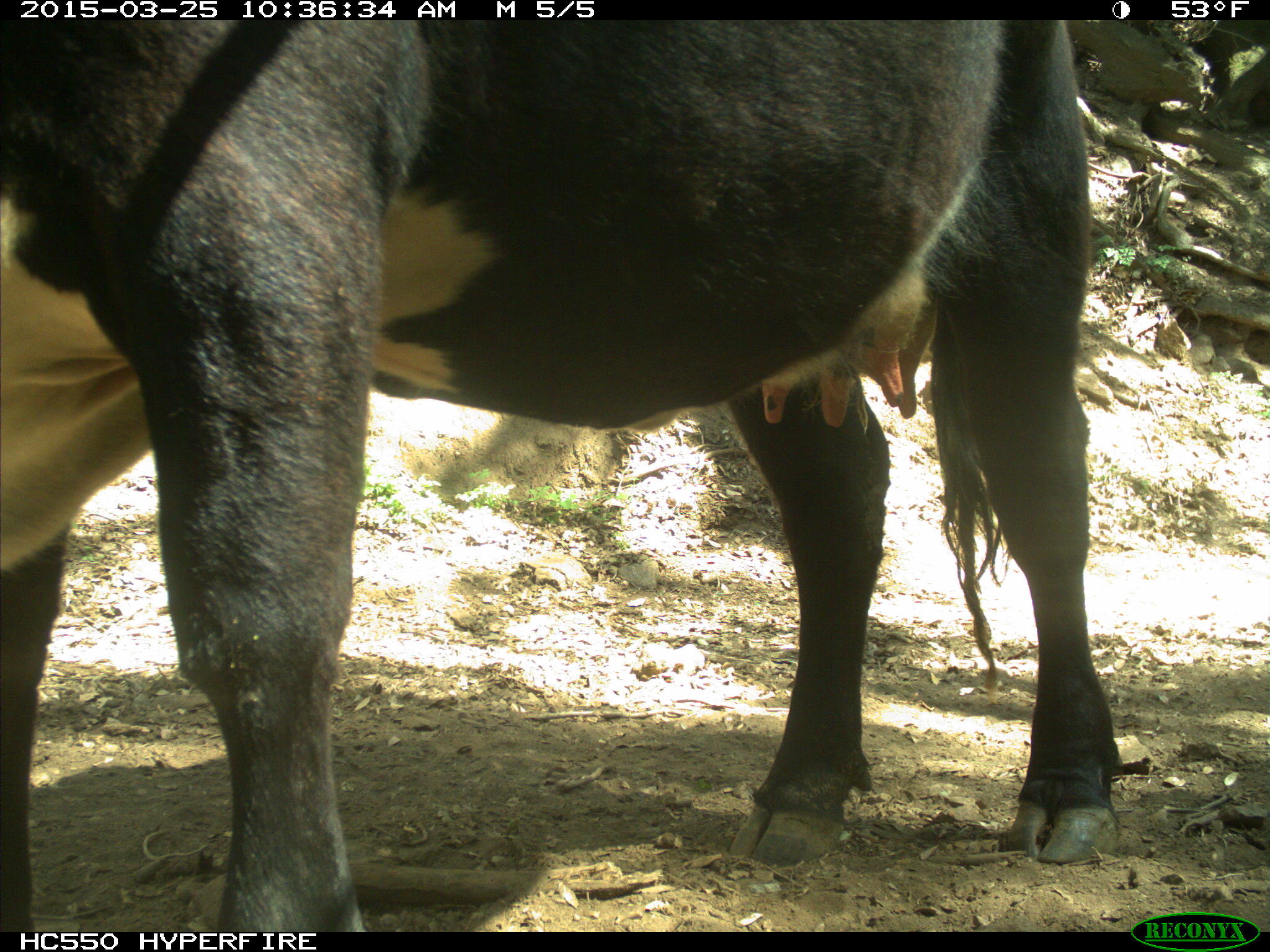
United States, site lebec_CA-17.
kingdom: Animalia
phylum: Chordata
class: Mammalia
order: Artiodactyla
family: Bovidae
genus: Bos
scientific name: Bos taurus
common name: domestic cow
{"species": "Bos taurus (domestic cow)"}